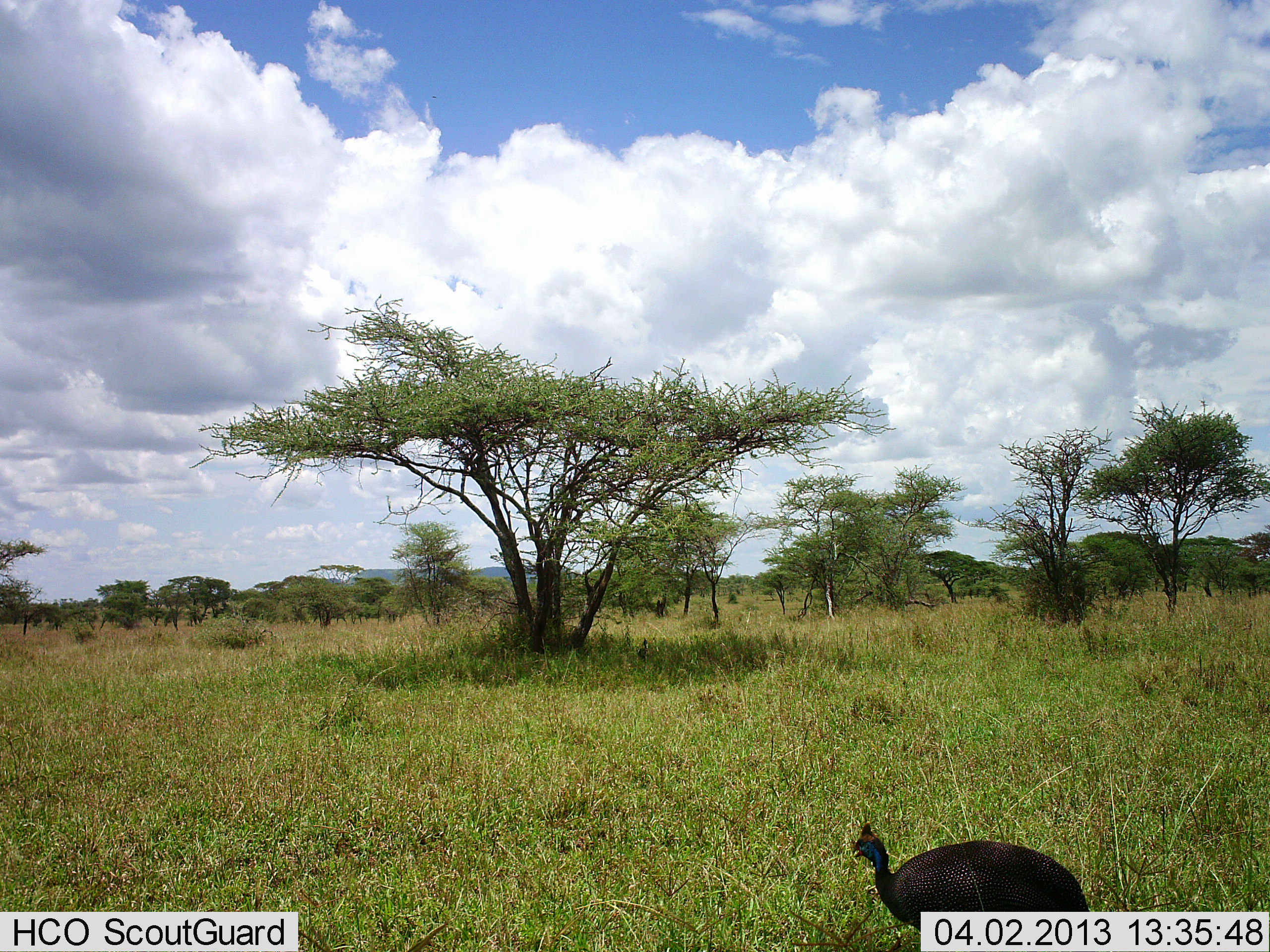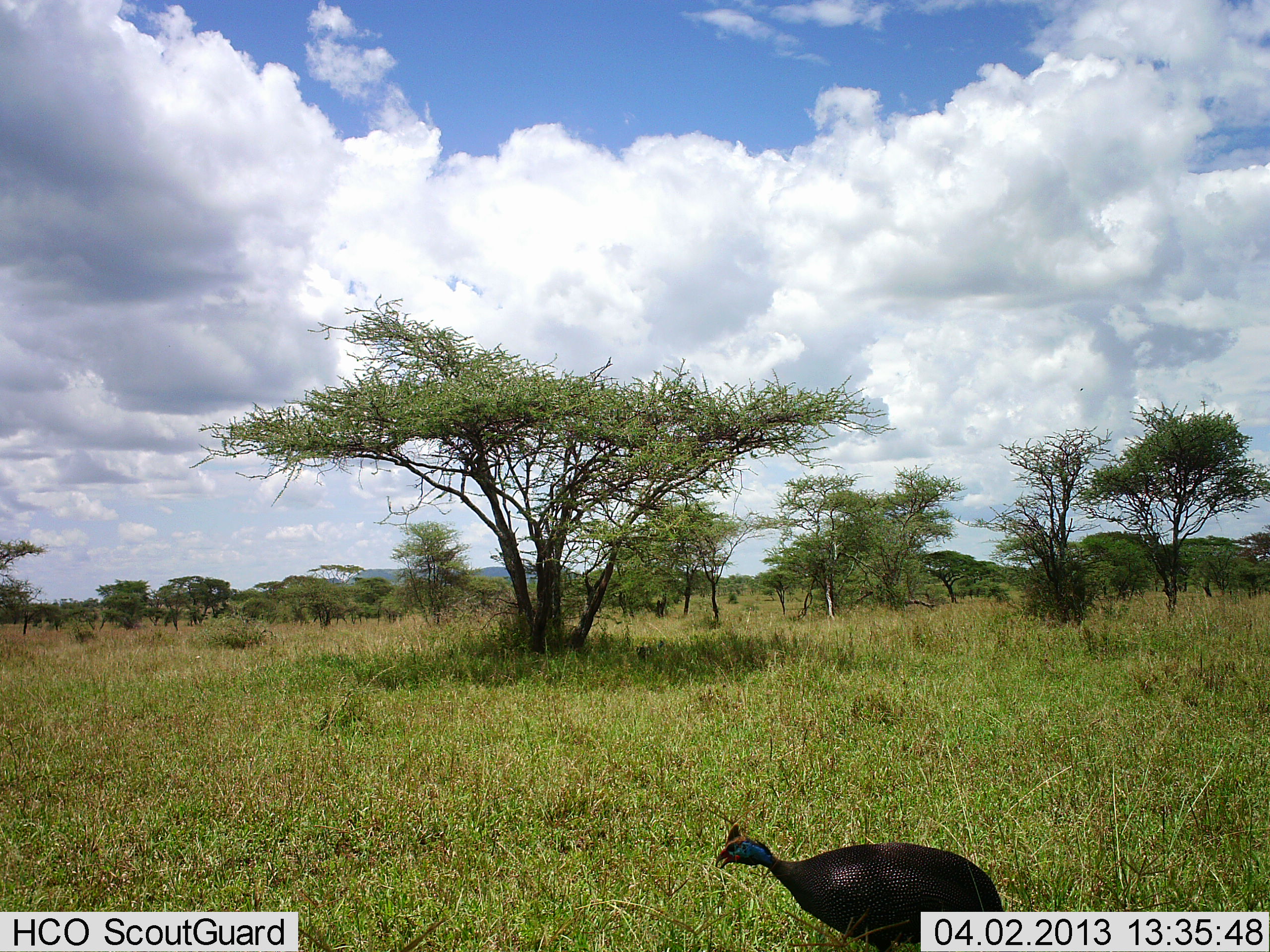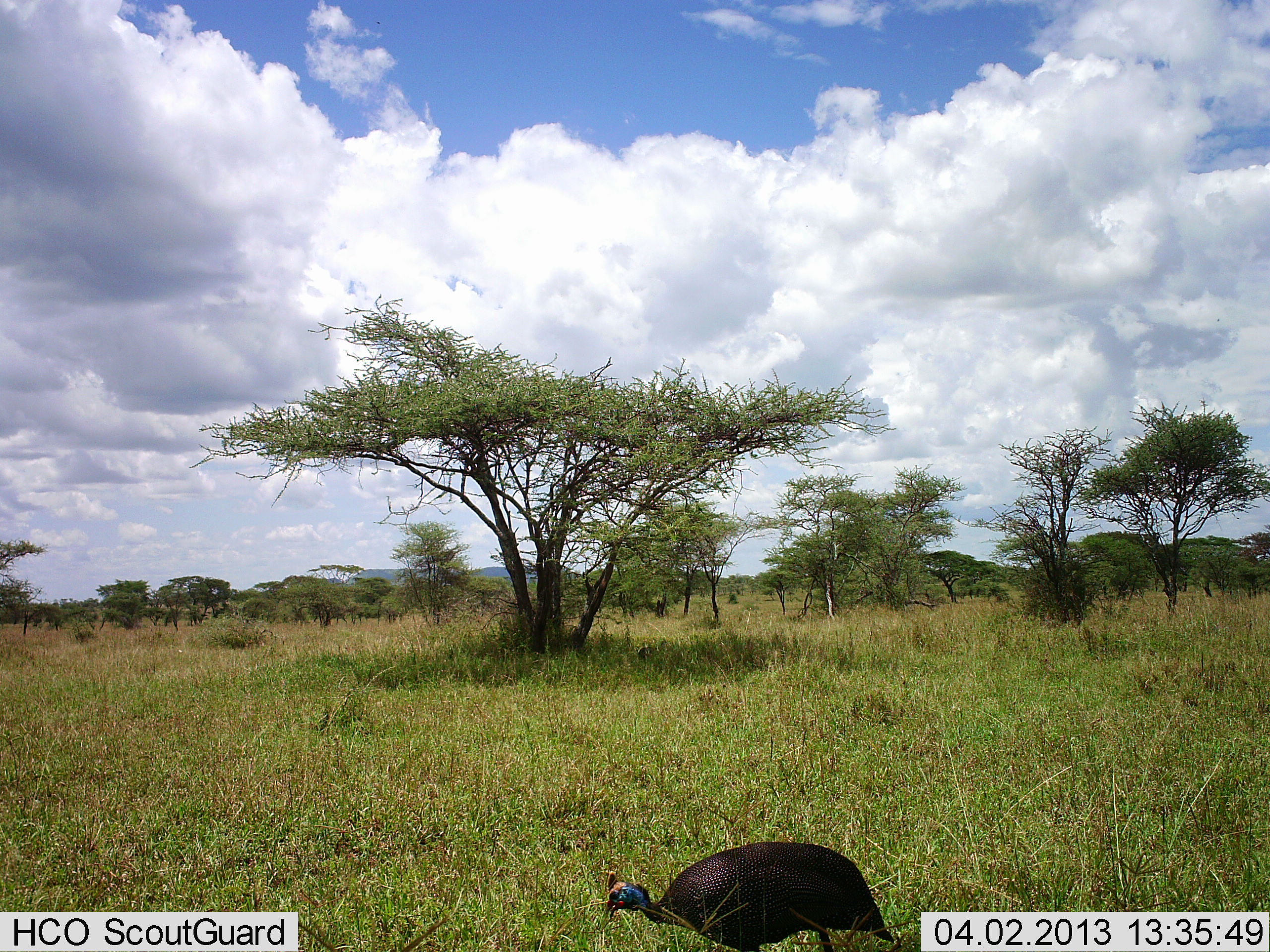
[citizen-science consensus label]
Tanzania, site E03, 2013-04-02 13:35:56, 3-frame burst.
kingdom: Animalia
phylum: Chordata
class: Aves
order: Galliformes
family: Numididae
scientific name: Numididae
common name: guinea fowl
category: guineafowl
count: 1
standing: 8%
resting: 0%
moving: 88%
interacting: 0%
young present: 0%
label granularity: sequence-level